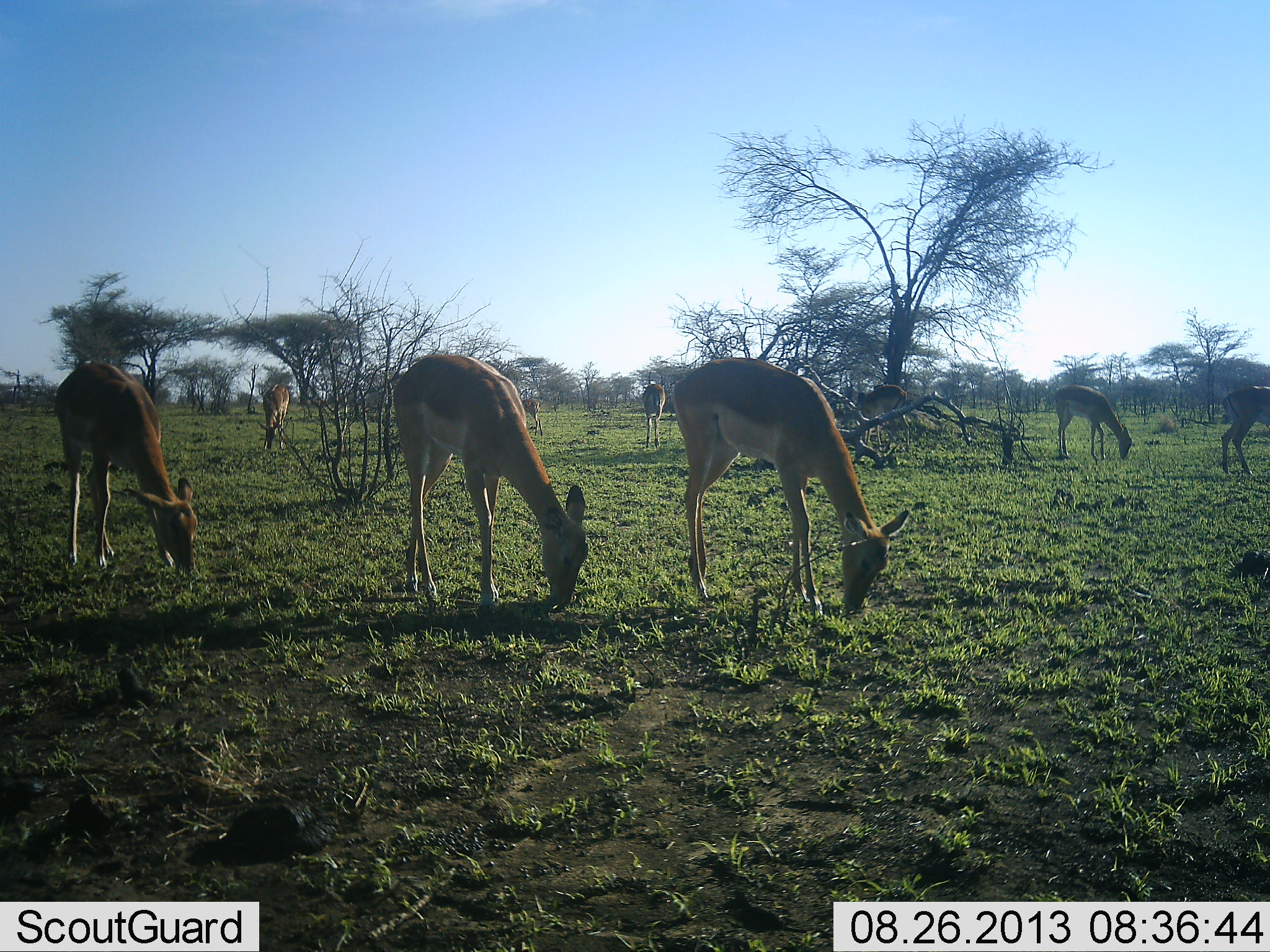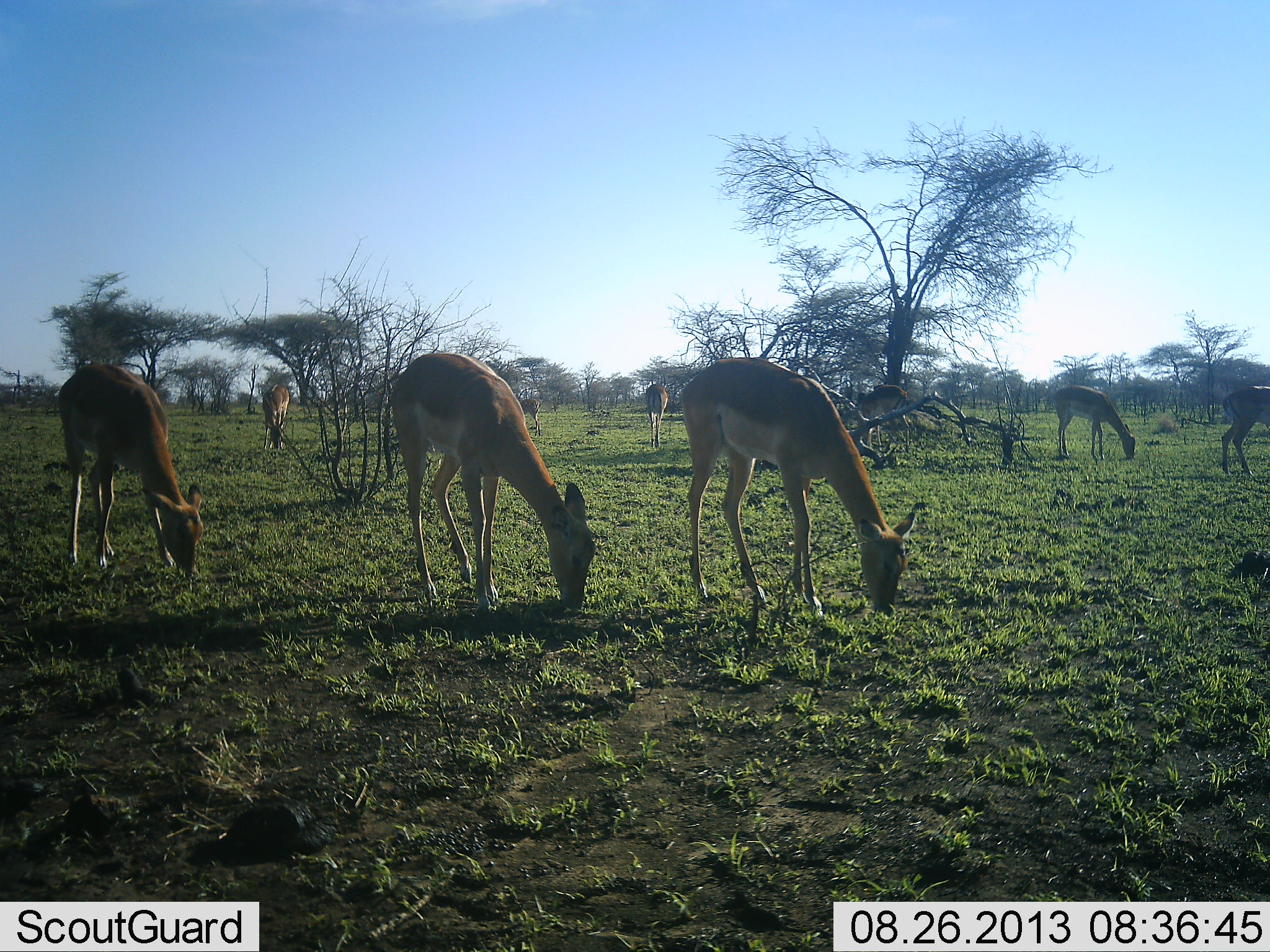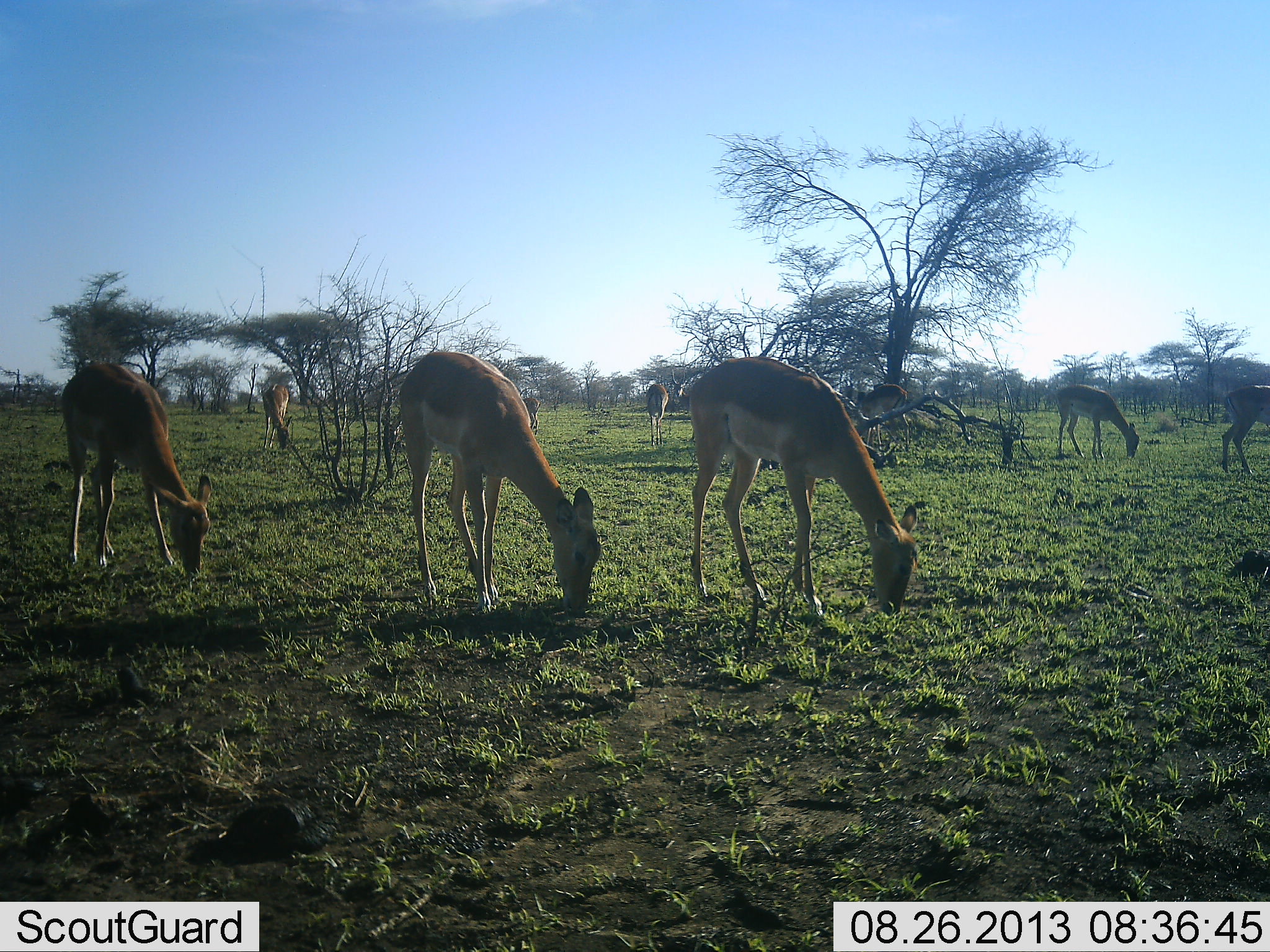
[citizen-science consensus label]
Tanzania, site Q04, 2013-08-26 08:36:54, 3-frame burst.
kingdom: Animalia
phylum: Chordata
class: Mammalia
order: Artiodactyla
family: Bovidae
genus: Aepyceros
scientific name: Aepyceros melampus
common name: impala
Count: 9.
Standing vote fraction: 40%.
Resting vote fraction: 0%.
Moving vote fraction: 10%.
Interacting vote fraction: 0%.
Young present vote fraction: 0%.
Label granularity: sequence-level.